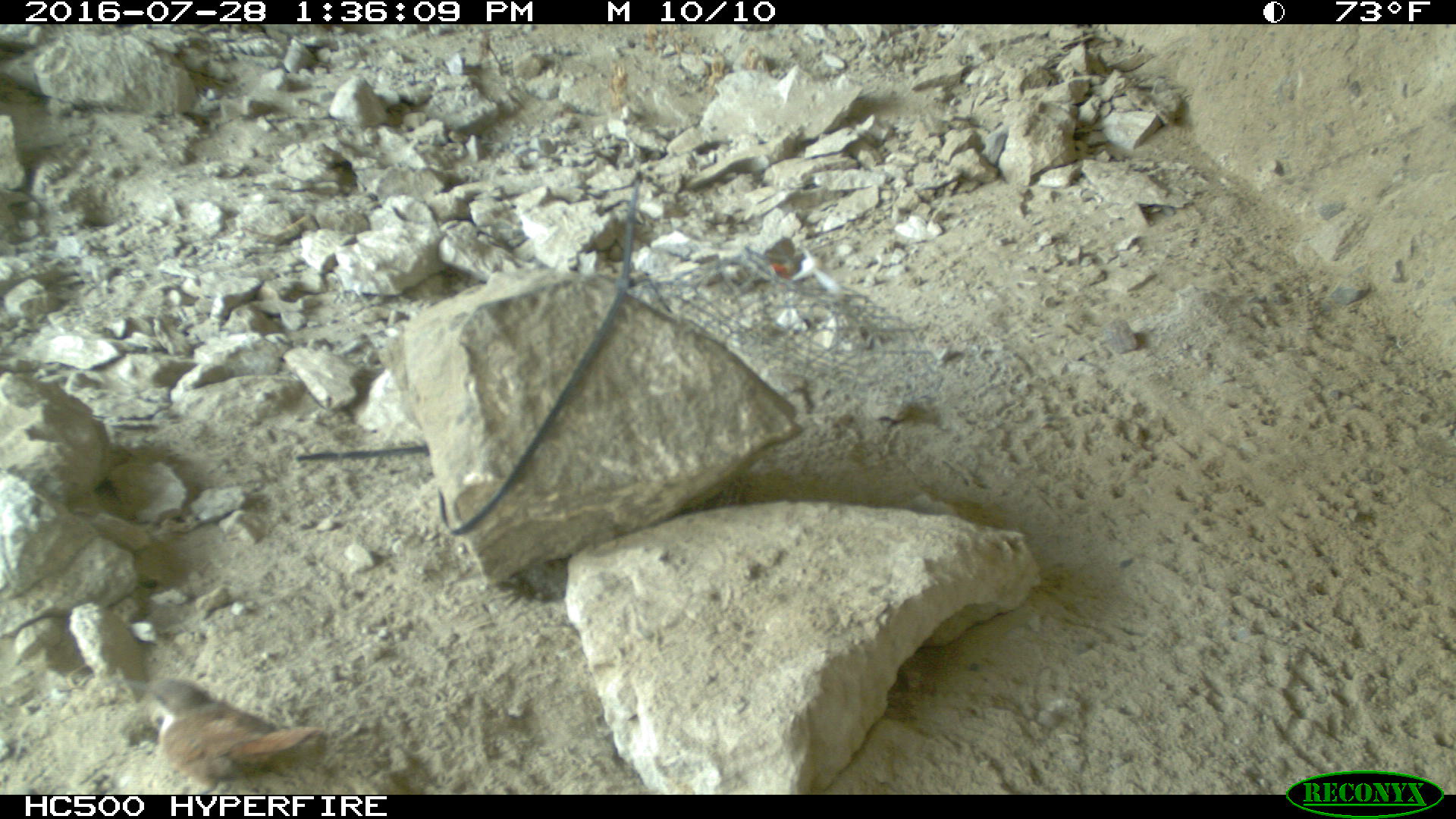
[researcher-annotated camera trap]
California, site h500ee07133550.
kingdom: Animalia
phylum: Chordata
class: Aves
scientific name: Aves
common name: bird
Bird (Aves).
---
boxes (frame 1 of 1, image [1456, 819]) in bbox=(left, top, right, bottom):
bird: bbox=(129, 679, 324, 793); bbox=(744, 246, 809, 291)